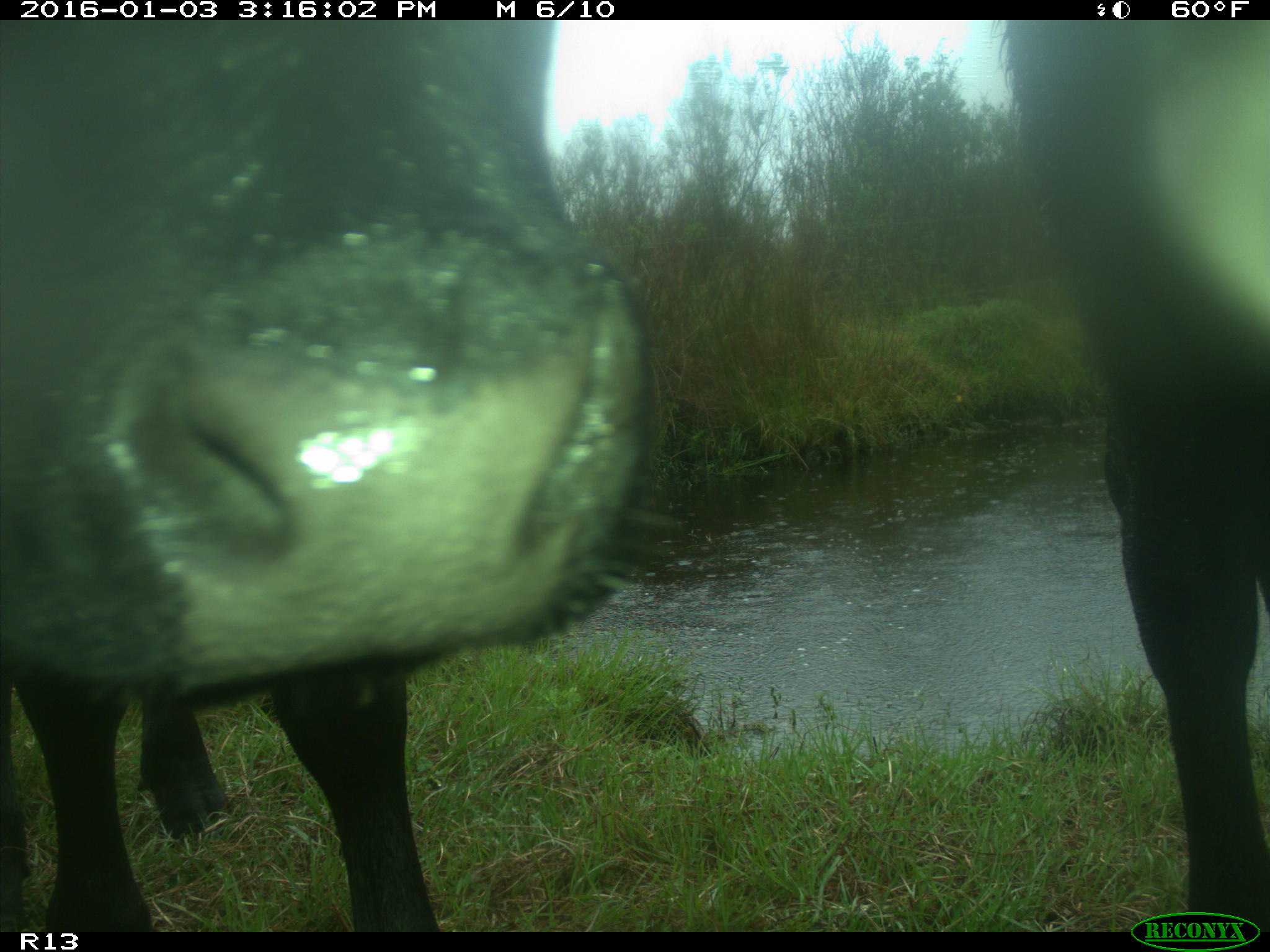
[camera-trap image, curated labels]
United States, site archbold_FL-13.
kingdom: Animalia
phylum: Chordata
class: Mammalia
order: Artiodactyla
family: Bovidae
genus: Bos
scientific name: Bos taurus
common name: domestic cow